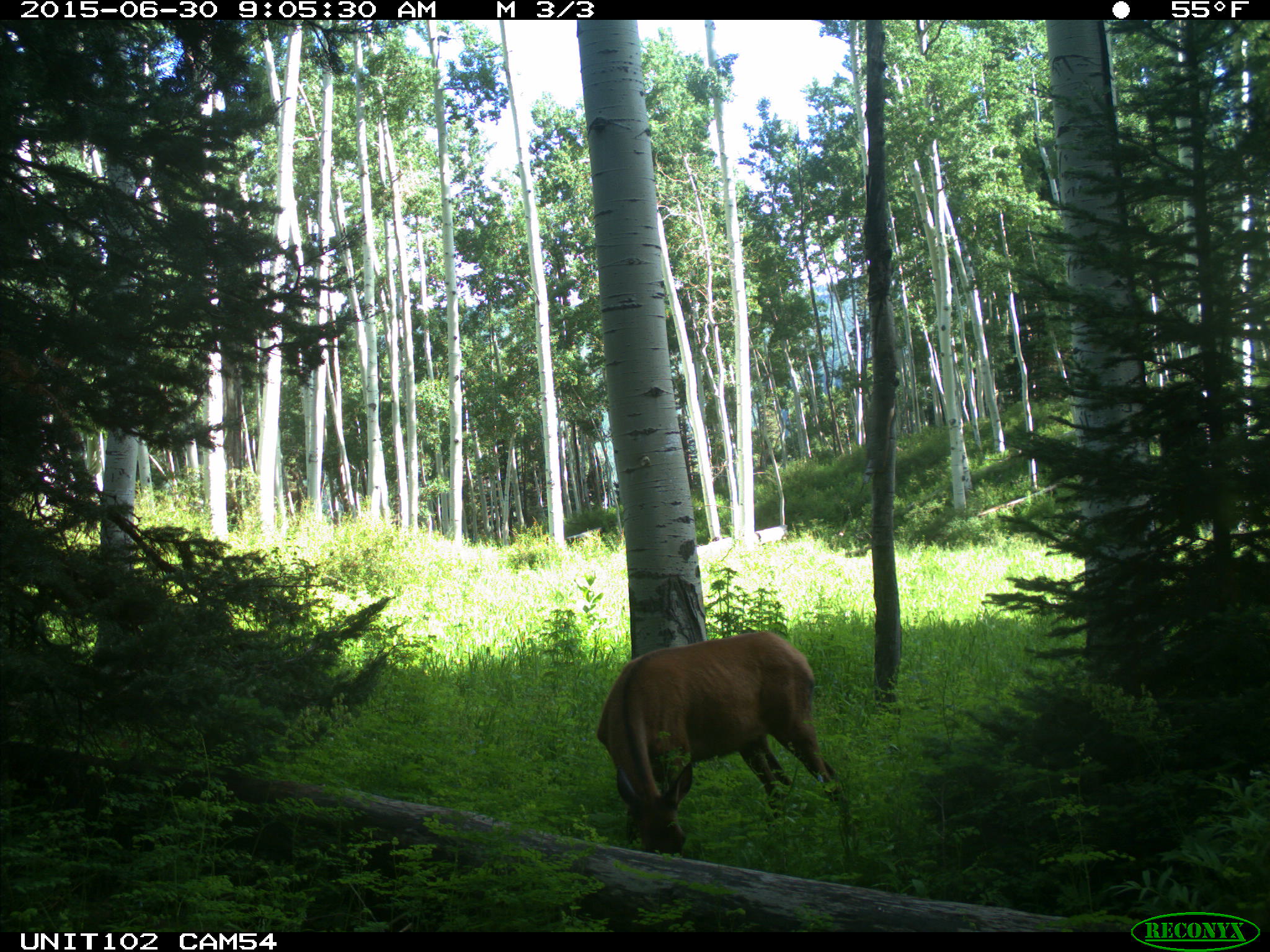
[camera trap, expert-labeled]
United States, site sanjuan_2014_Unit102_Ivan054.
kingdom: Animalia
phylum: Chordata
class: Mammalia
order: Artiodactyla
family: Cervidae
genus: Cervus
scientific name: Cervus elaphus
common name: red deer